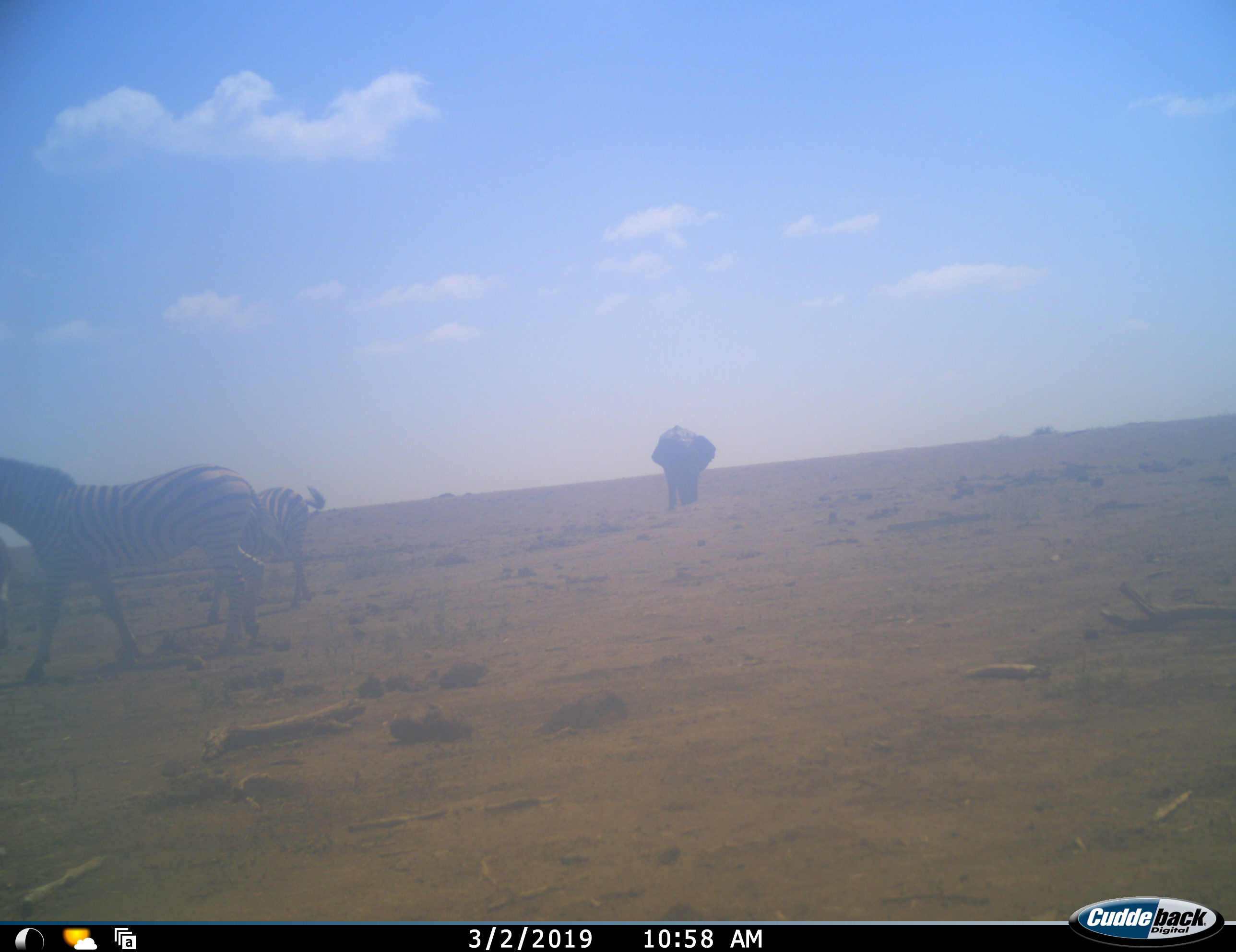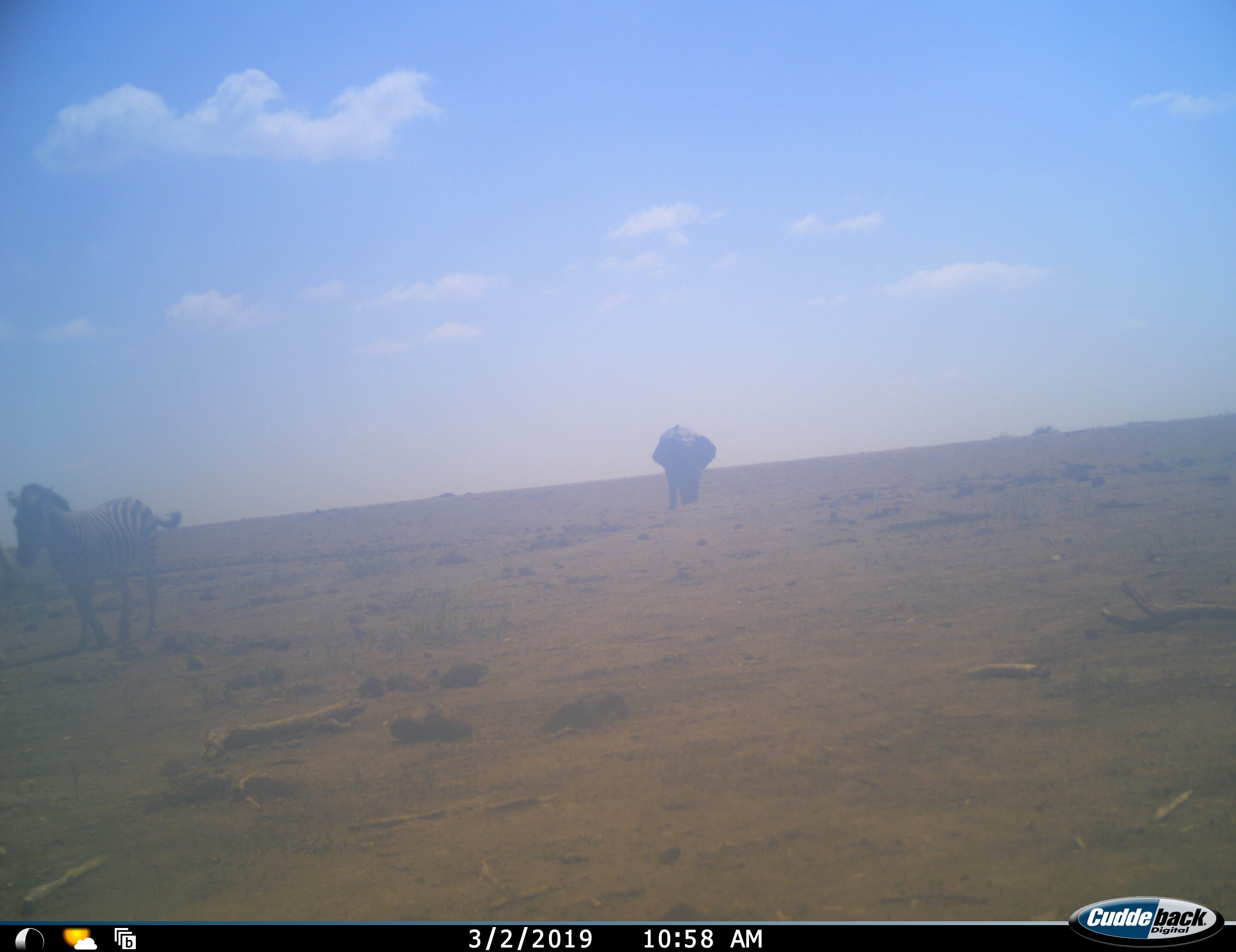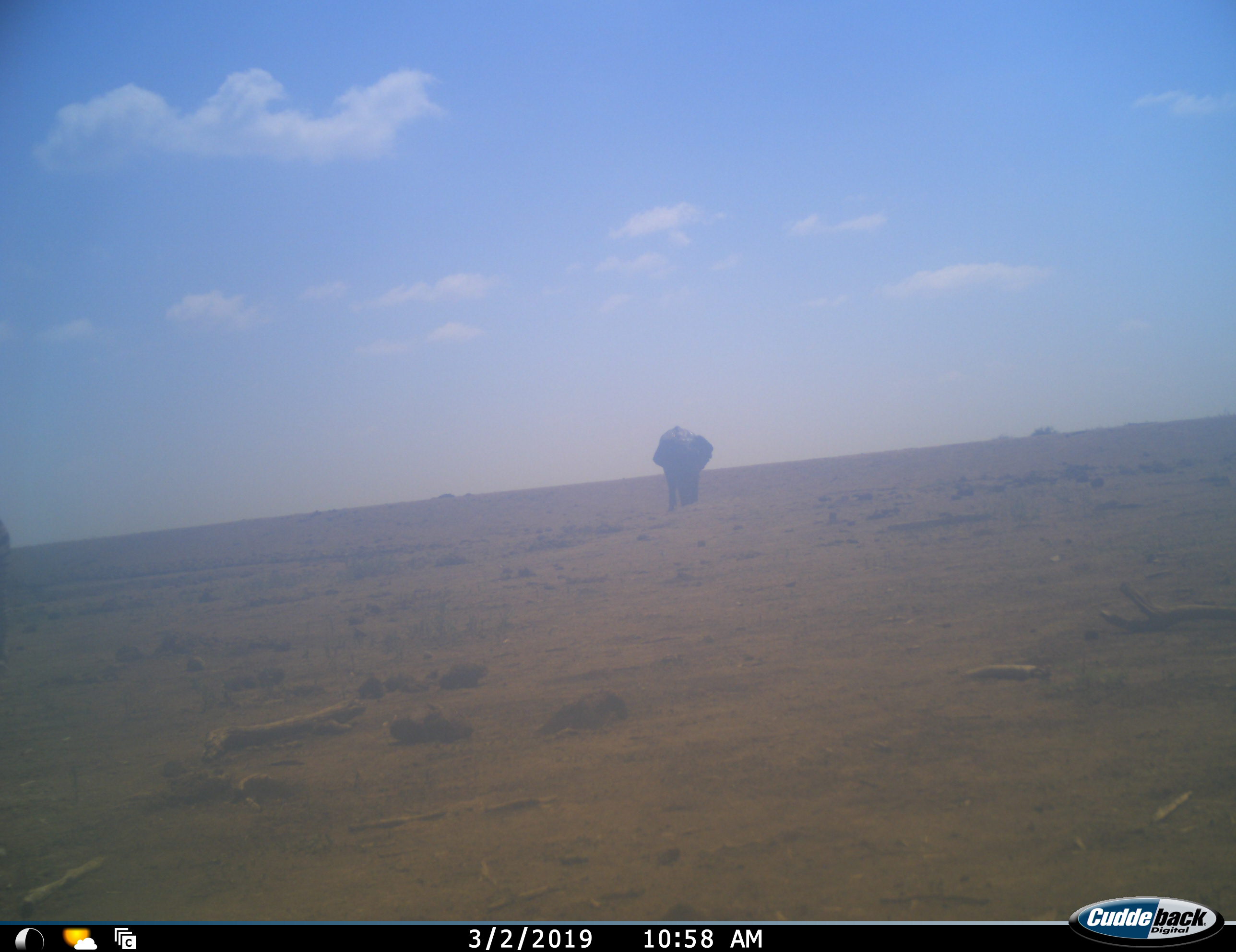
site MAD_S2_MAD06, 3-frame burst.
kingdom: Animalia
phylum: Chordata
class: Mammalia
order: Proboscidea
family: Elephantidae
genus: Loxodonta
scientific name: Loxodonta africana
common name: african bush elephant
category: elephant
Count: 1.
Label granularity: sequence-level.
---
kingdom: Animalia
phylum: Chordata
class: Mammalia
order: Perissodactyla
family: Equidae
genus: Equus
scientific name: Equus quagga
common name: plains zebra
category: zebraplains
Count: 2.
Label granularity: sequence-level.